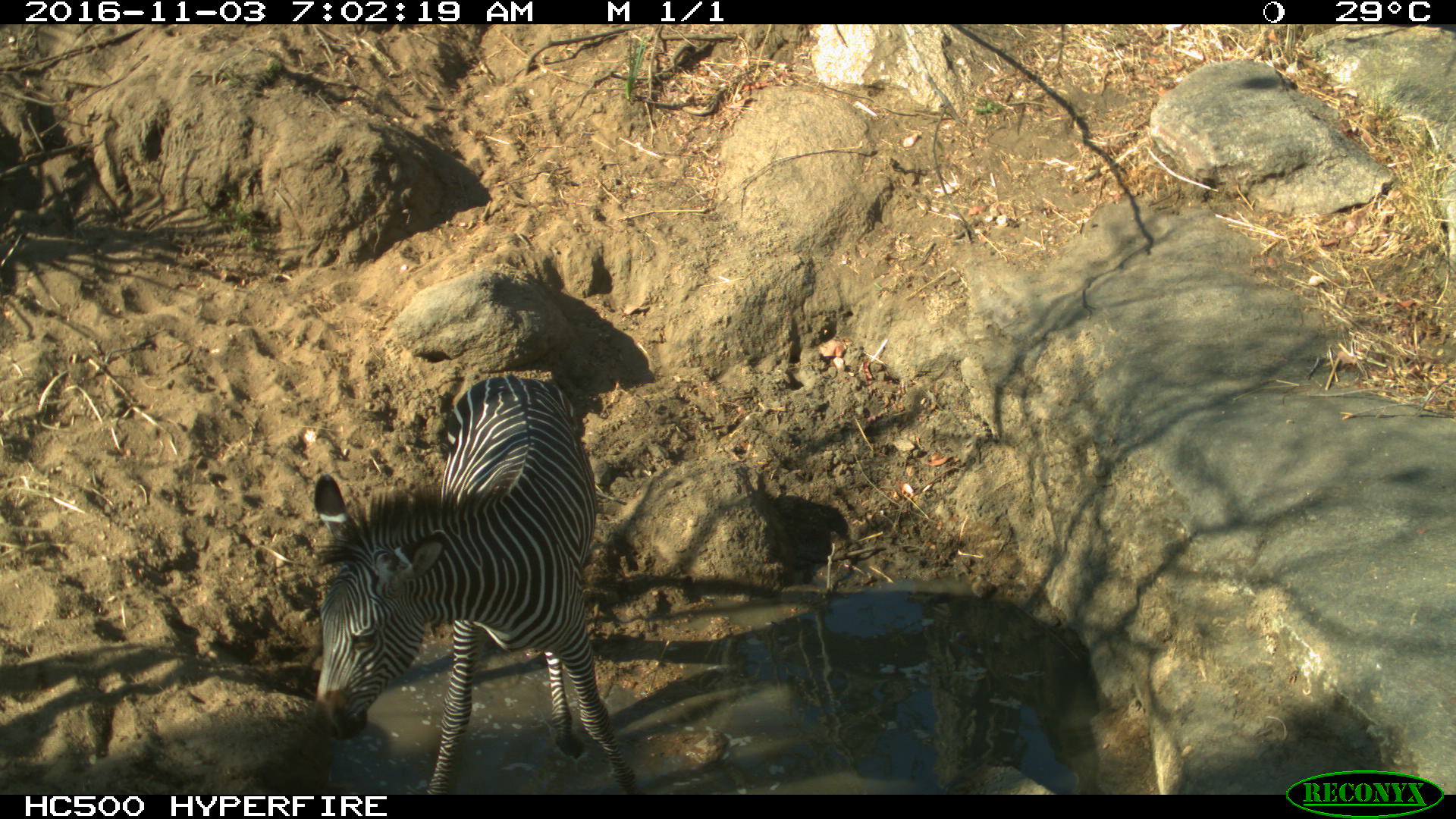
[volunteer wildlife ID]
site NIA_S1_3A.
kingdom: Animalia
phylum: Chordata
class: Mammalia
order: Perissodactyla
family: Equidae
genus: Equus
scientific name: Equus quagga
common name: plains zebra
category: zebraplains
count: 1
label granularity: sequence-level